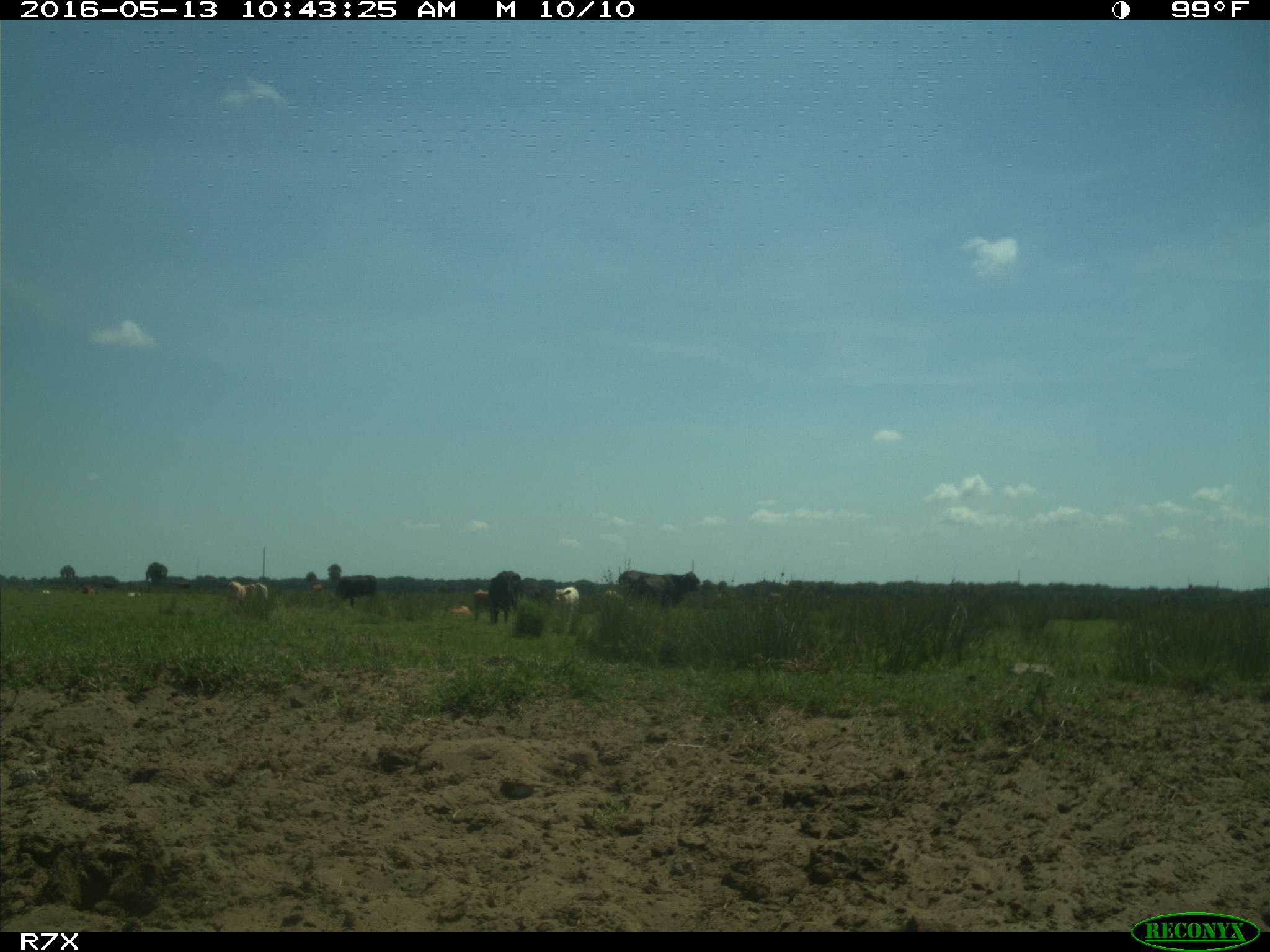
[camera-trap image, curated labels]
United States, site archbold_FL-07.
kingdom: Animalia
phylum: Chordata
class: Mammalia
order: Artiodactyla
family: Bovidae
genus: Bos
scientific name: Bos taurus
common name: domestic cow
Bos taurus (domestic cow).